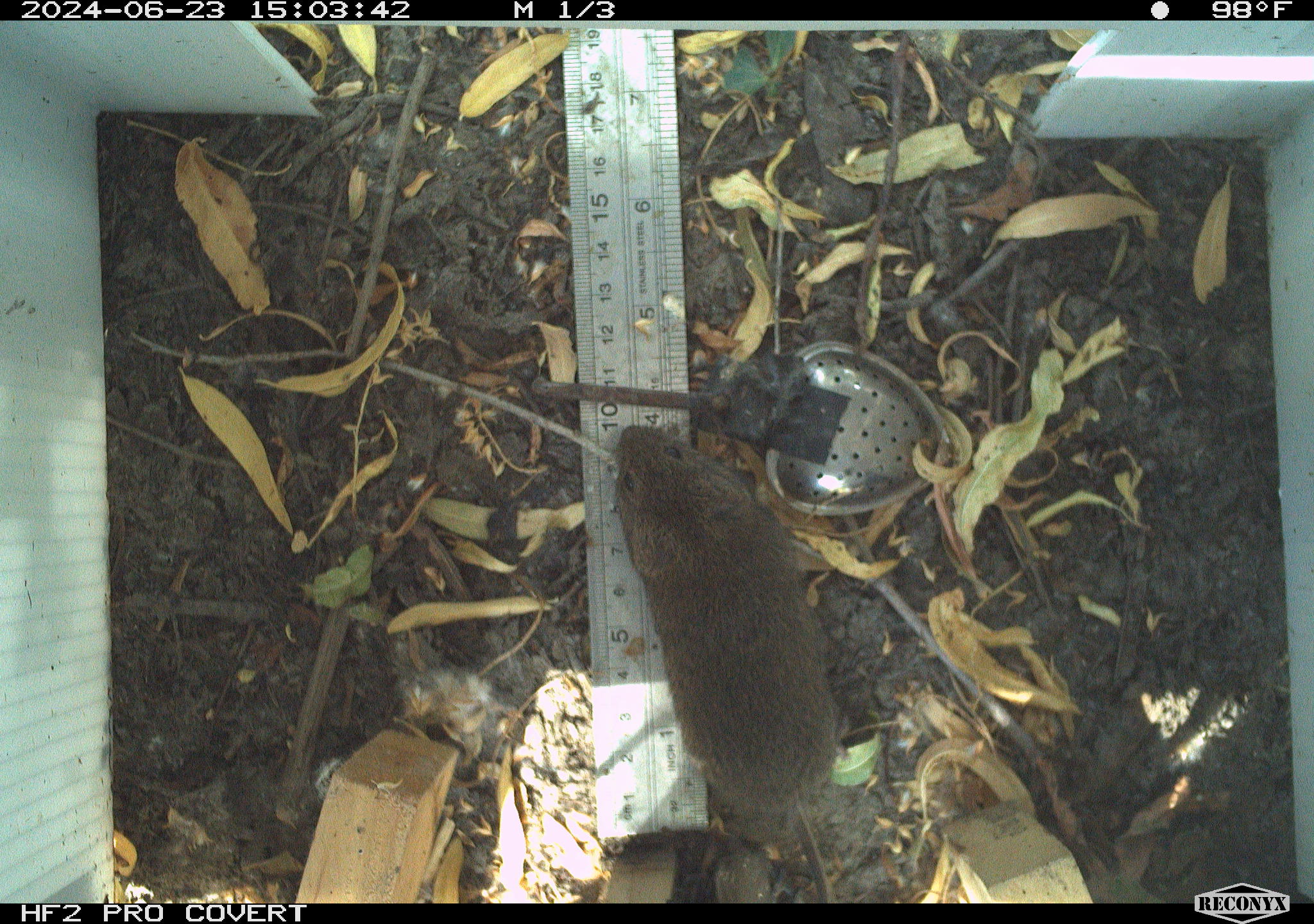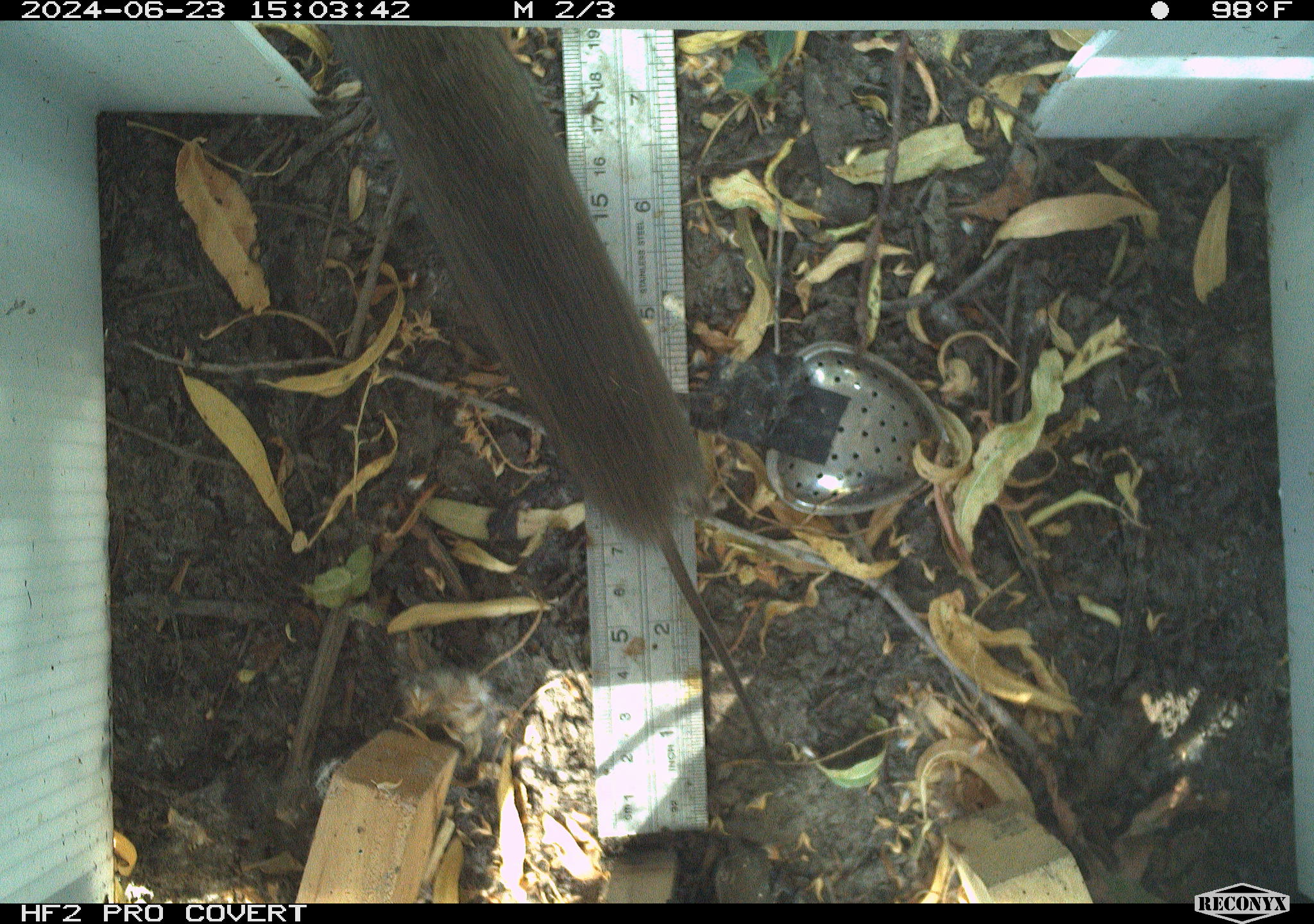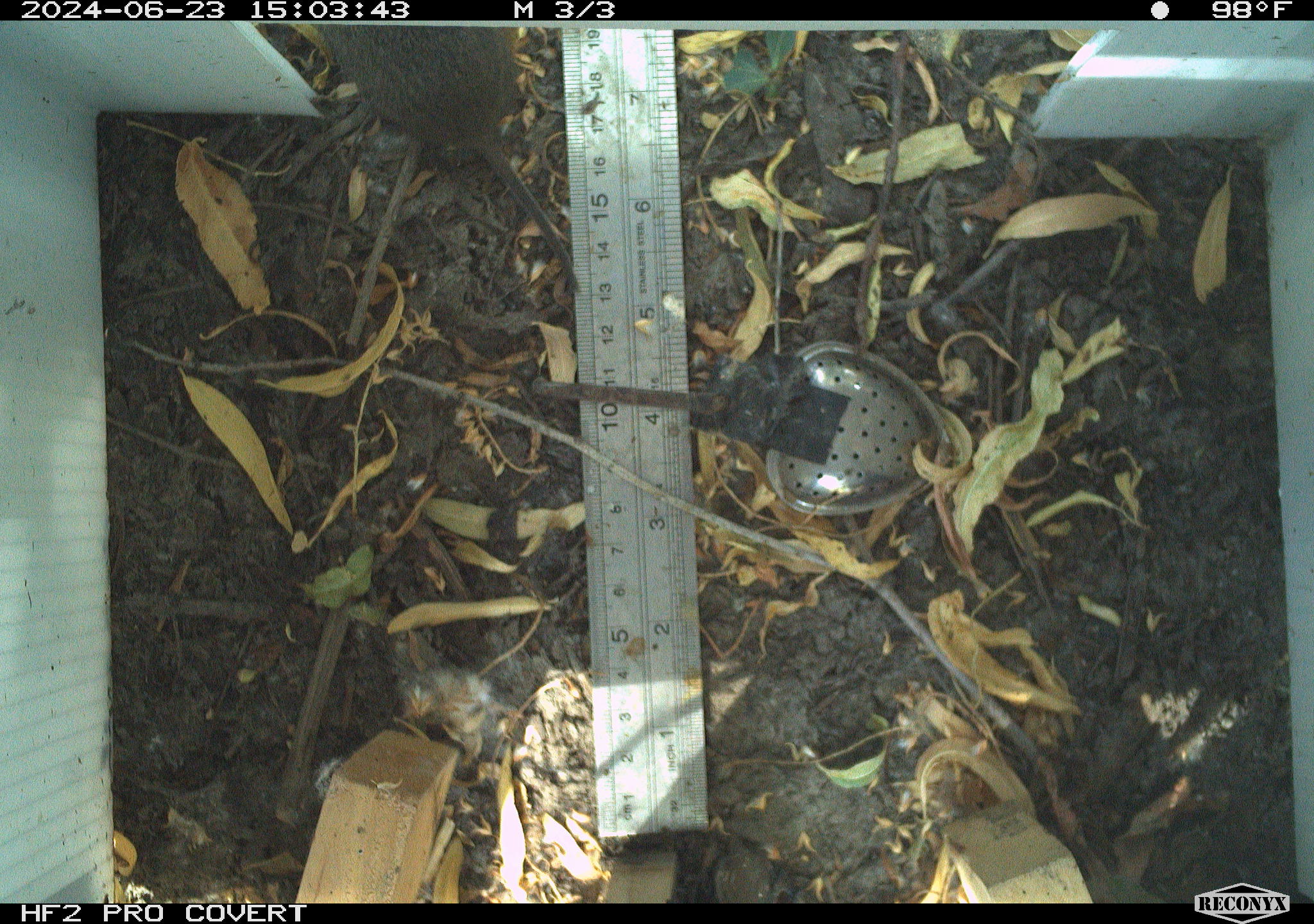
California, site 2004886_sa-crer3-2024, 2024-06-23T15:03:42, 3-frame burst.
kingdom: Animalia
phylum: Chordata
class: Mammalia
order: Rodentia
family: Cricetidae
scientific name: Arvicolinae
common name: voles, lemmings, and muskrats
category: arvicolinae subfamily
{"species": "arvicolinae subfamily (voles, lemmings, and muskrats) (Arvicolinae)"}